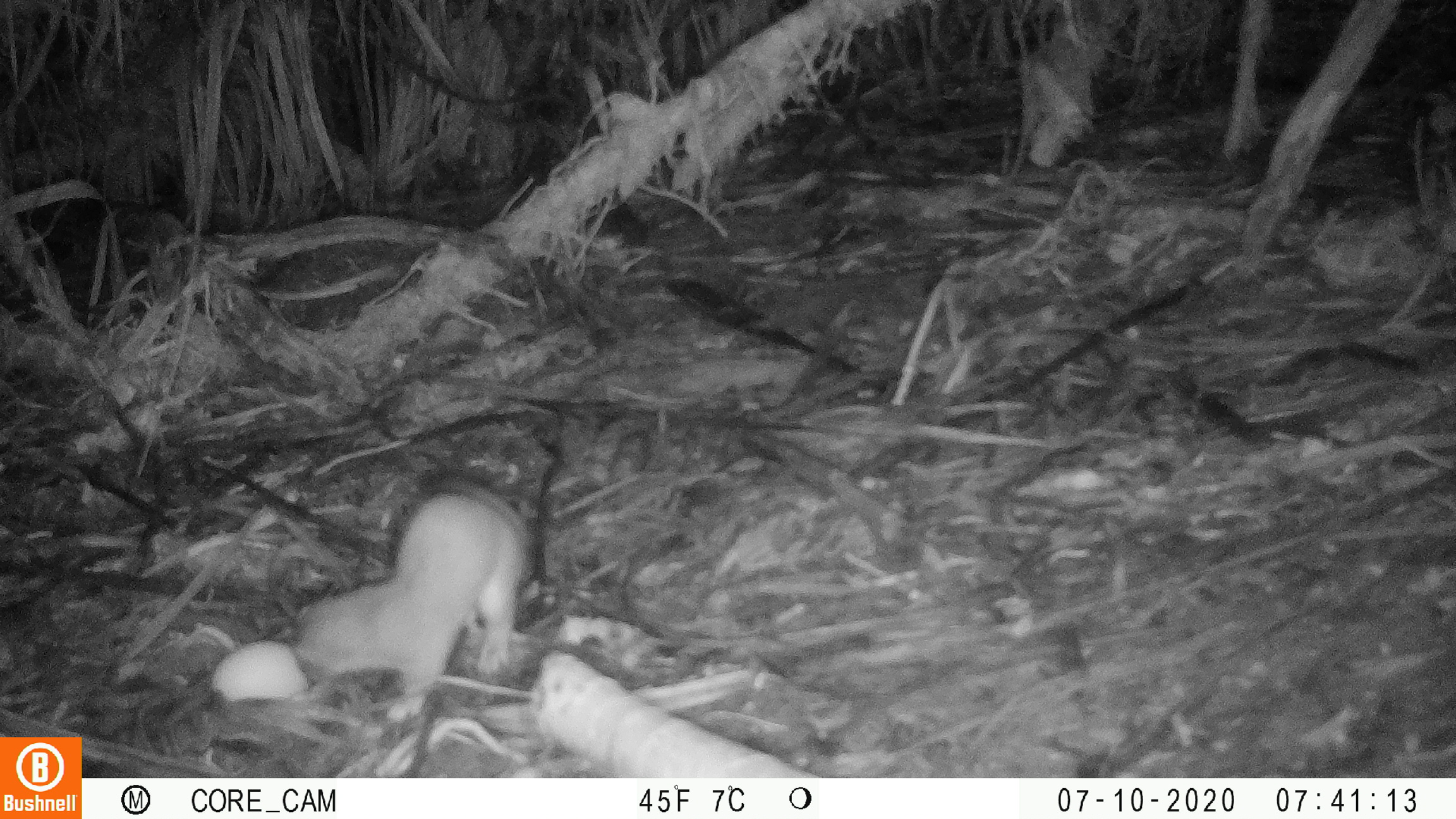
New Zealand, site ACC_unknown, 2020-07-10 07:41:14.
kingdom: Animalia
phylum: Chordata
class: Mammalia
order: Carnivora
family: Mustelidae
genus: Mustela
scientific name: Mustela erminea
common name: stoat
Stoat (Mustela erminea).